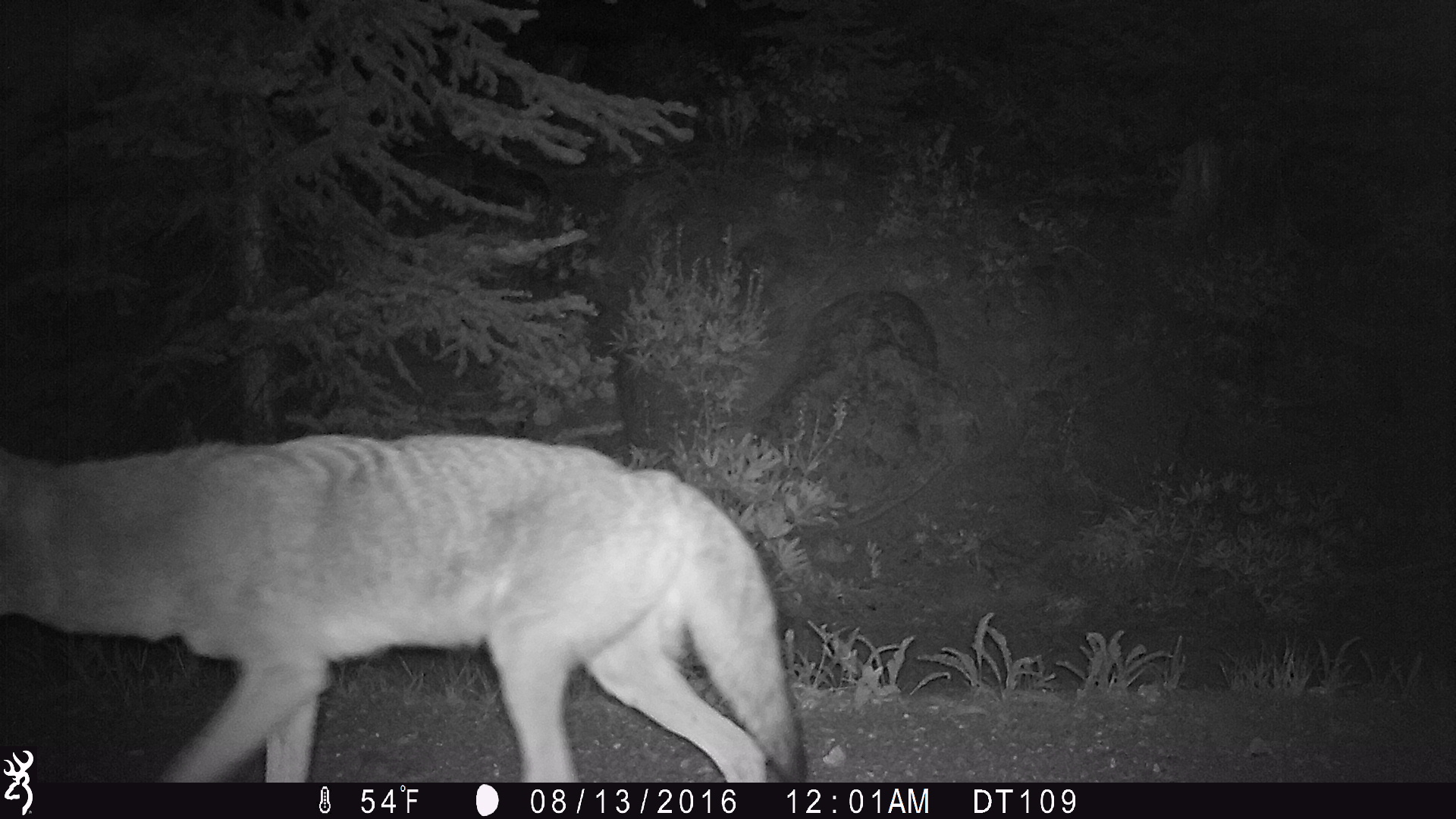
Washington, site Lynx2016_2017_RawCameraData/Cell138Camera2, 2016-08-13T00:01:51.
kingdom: Animalia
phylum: Chordata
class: Mammalia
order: Carnivora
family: Canidae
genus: Canis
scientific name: Canis latrans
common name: coyote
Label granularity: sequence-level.